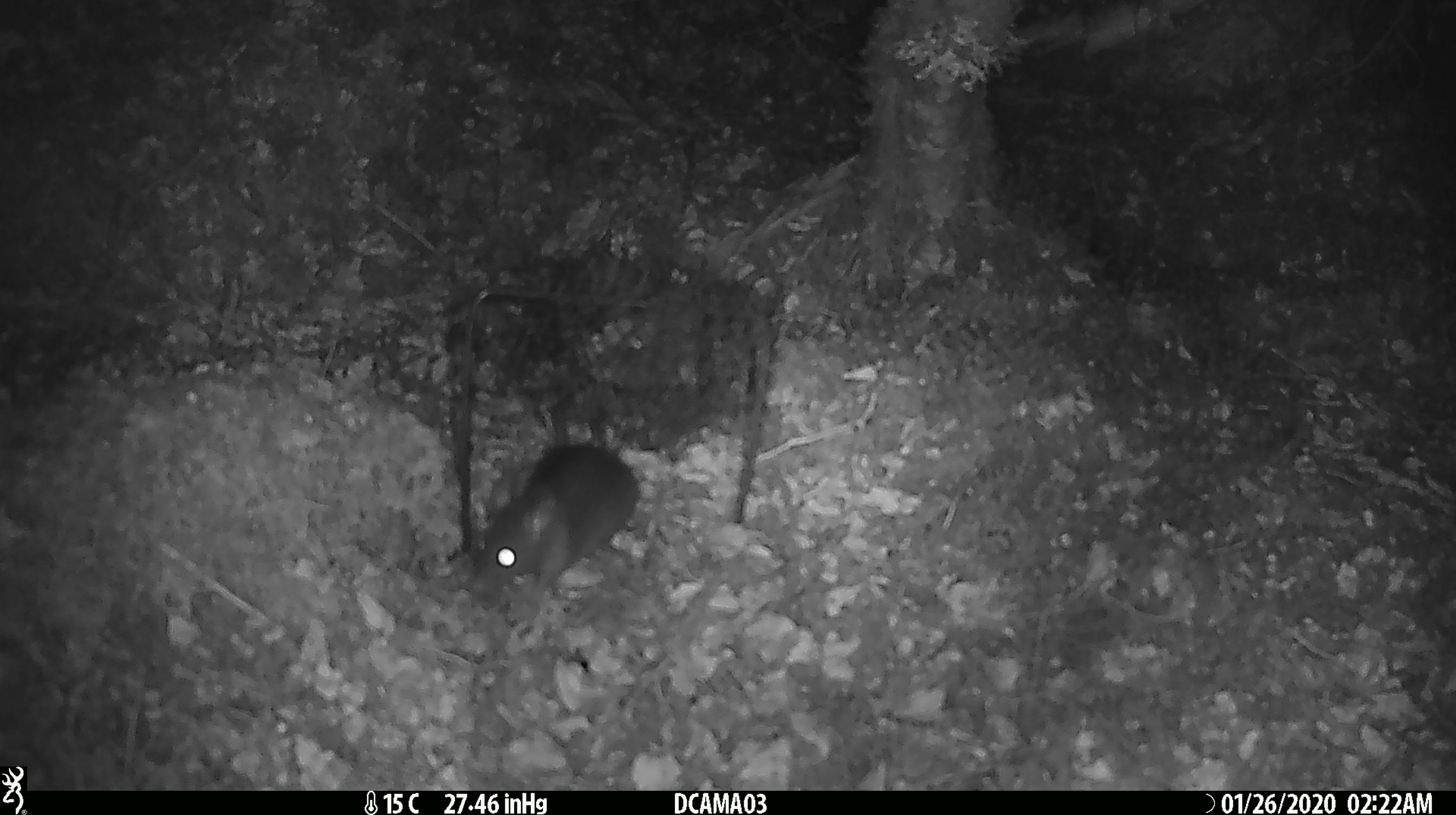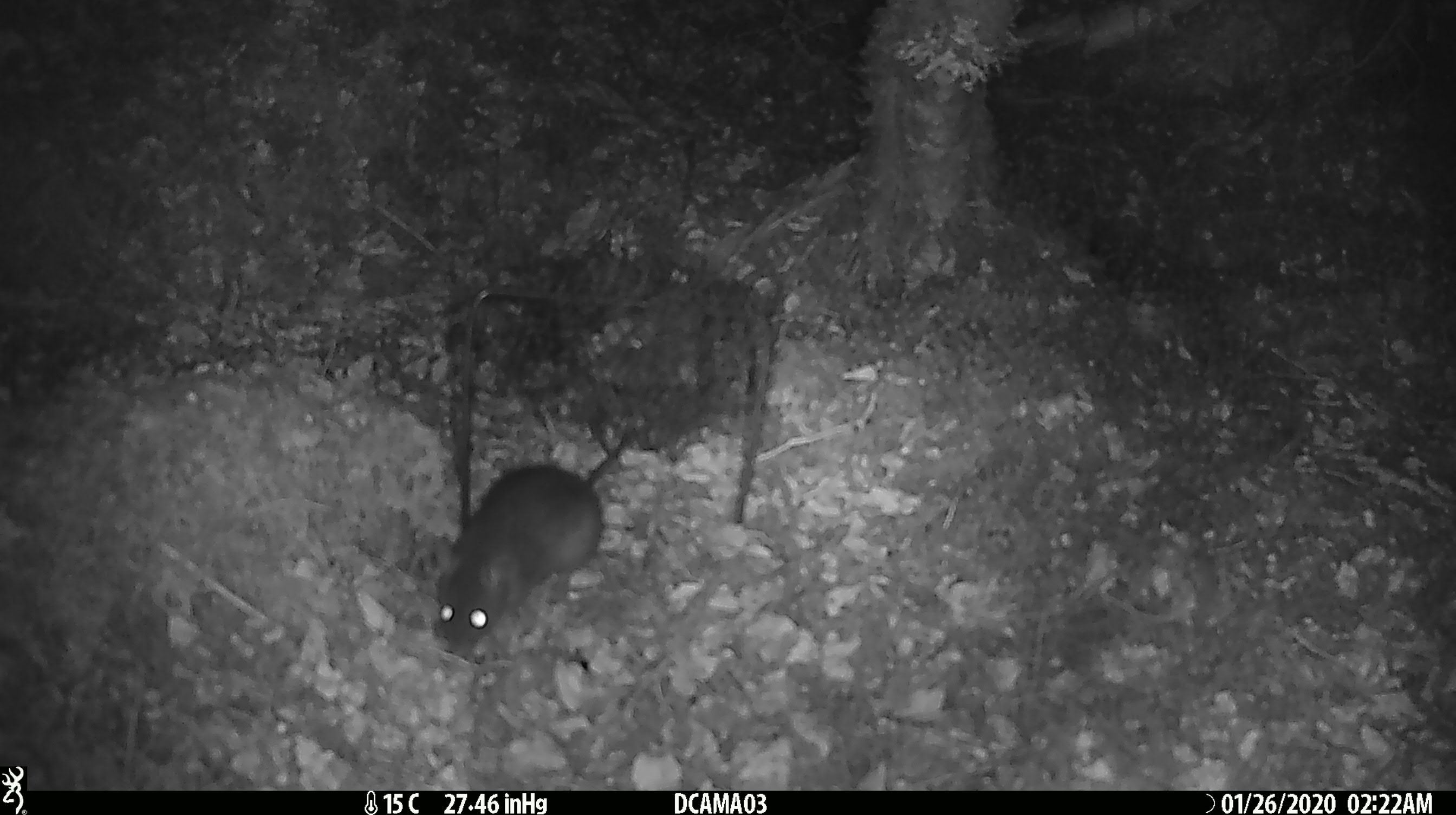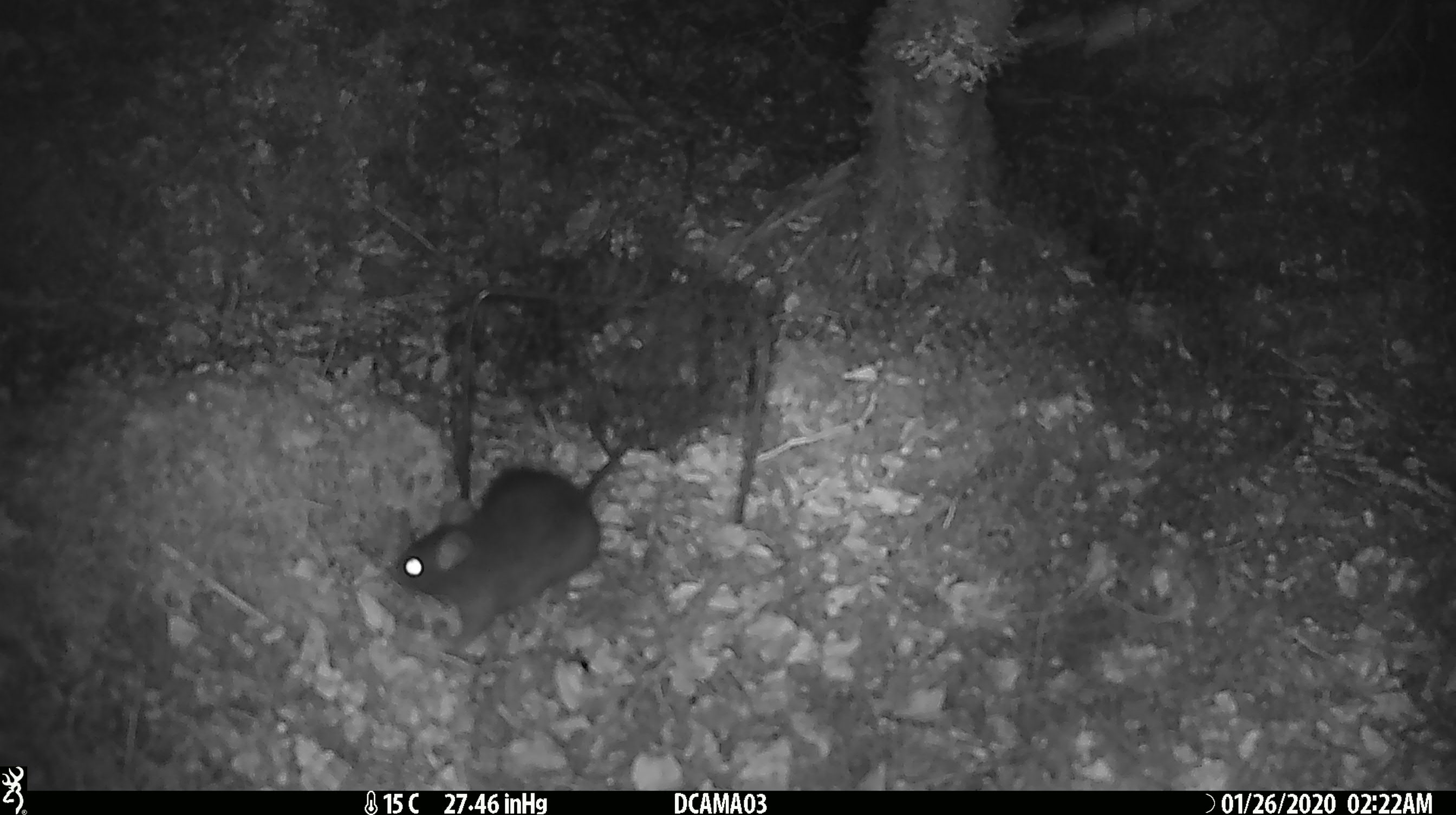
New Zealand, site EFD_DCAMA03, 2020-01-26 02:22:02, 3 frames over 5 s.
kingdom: Animalia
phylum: Chordata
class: Mammalia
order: Rodentia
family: Muridae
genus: Rattus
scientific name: Rattus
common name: rat